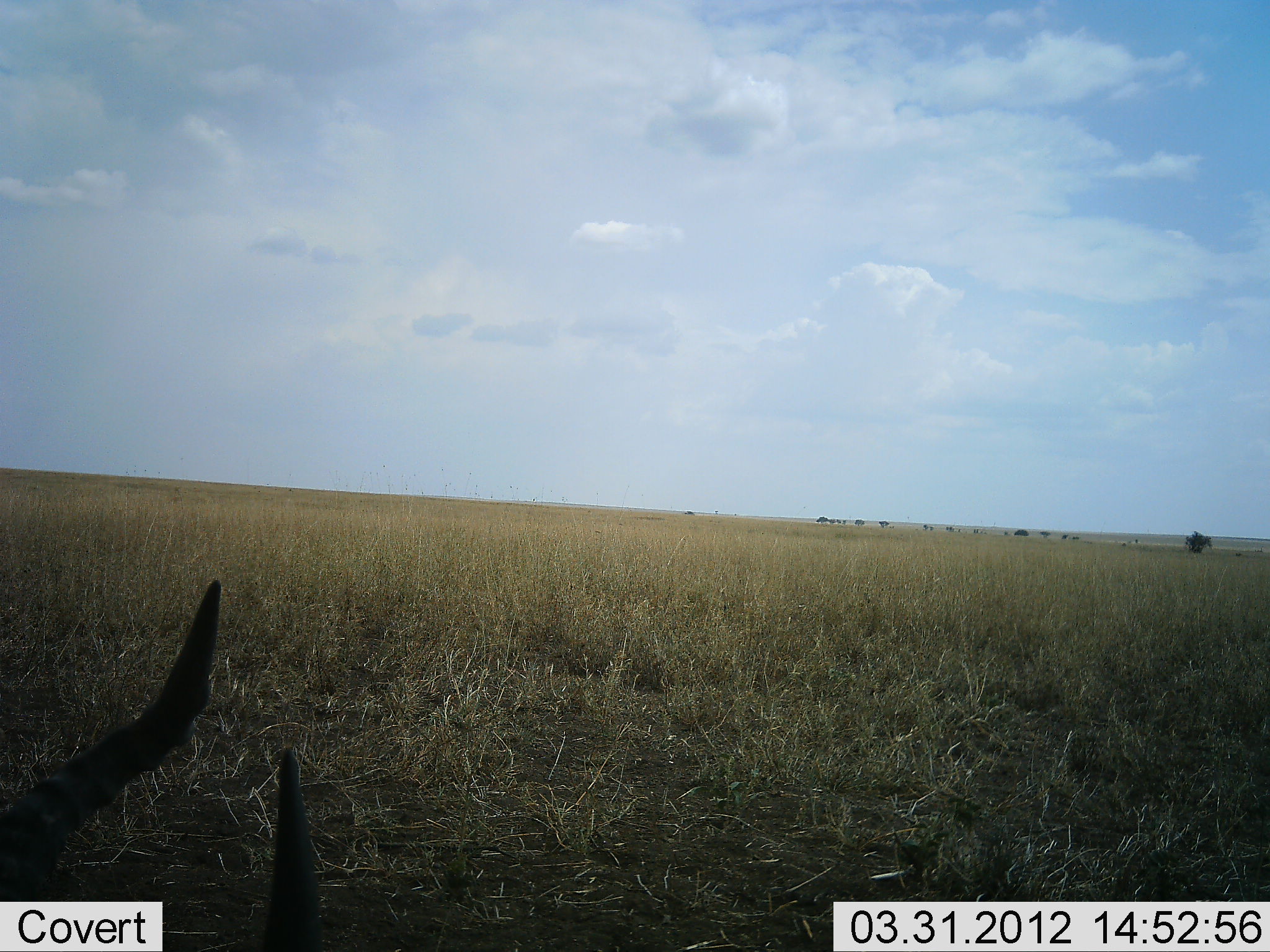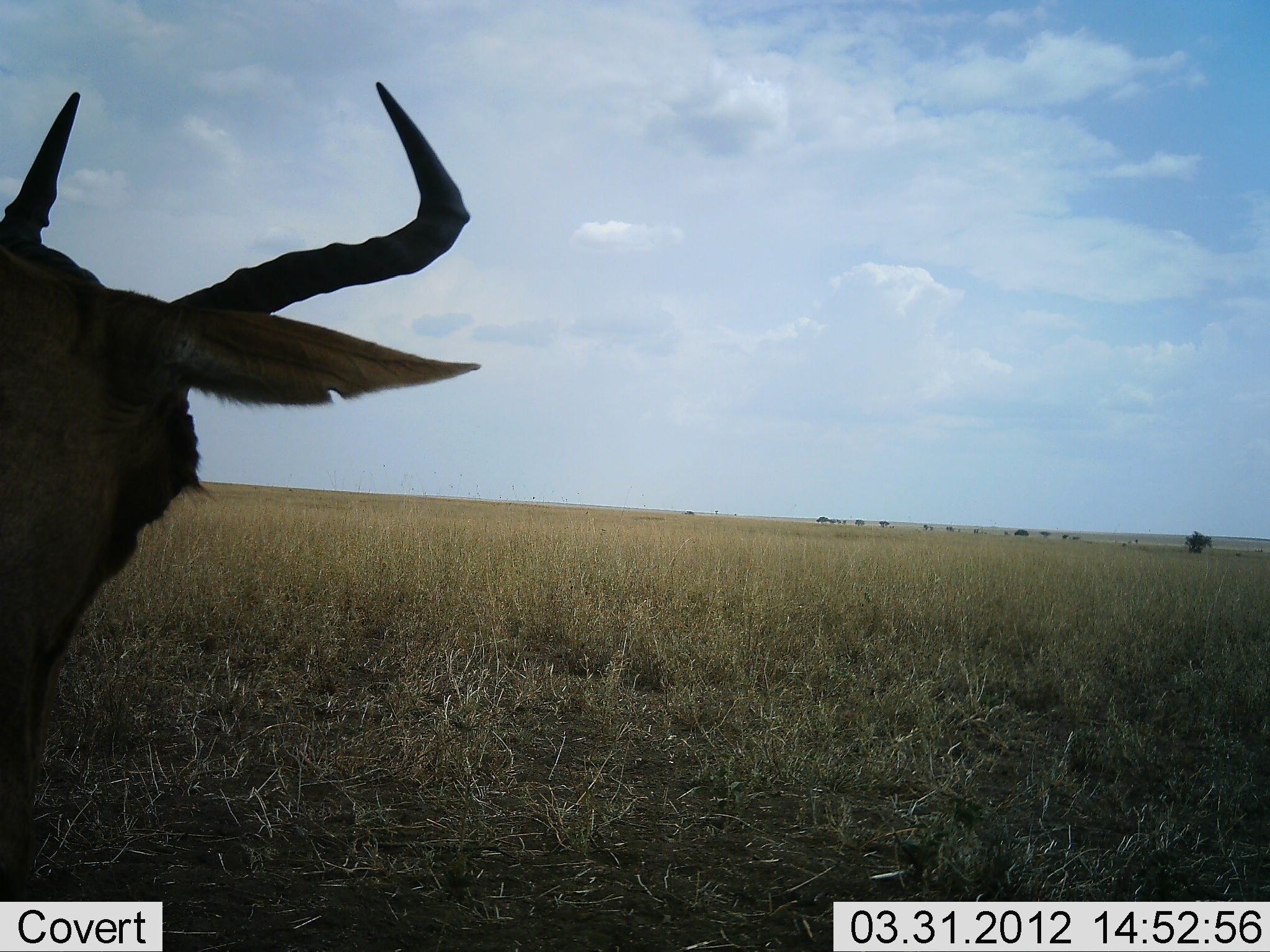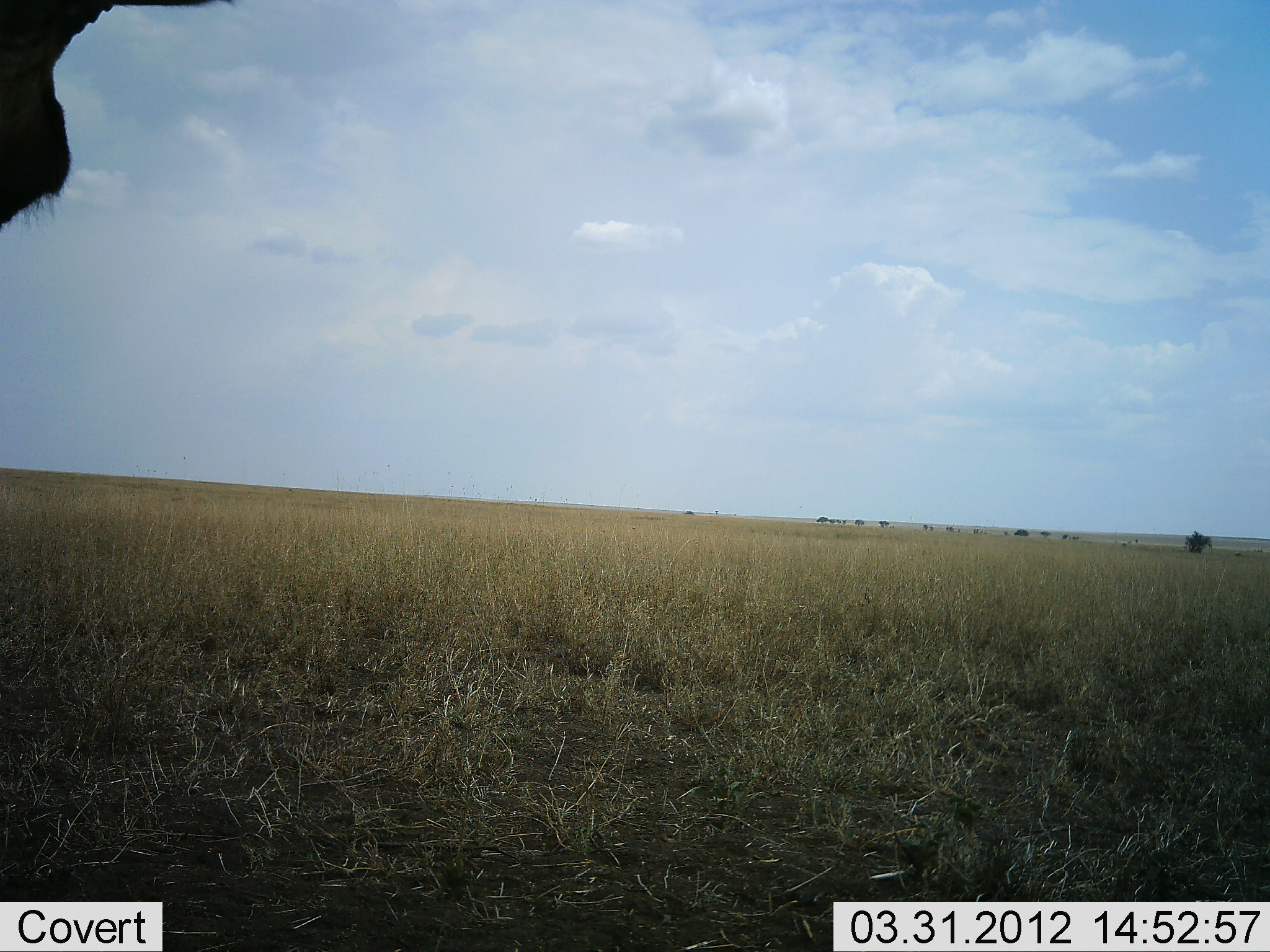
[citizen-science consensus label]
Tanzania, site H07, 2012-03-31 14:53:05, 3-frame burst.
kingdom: Animalia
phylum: Chordata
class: Mammalia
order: Artiodactyla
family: Bovidae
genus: Alcelaphus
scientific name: Alcelaphus buselaphus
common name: hartebeest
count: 1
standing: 67%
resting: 20%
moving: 13%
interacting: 0%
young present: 0%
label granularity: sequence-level